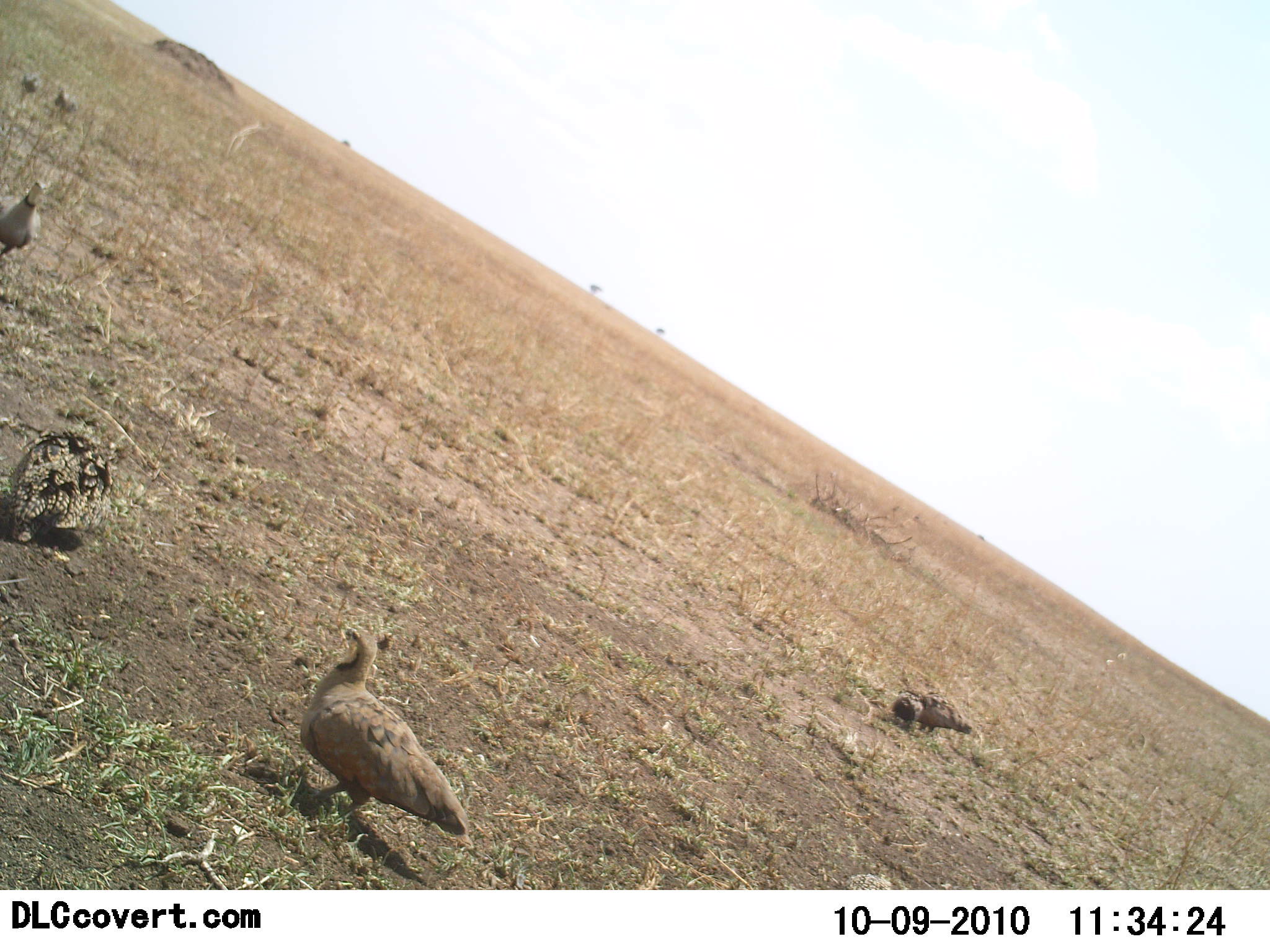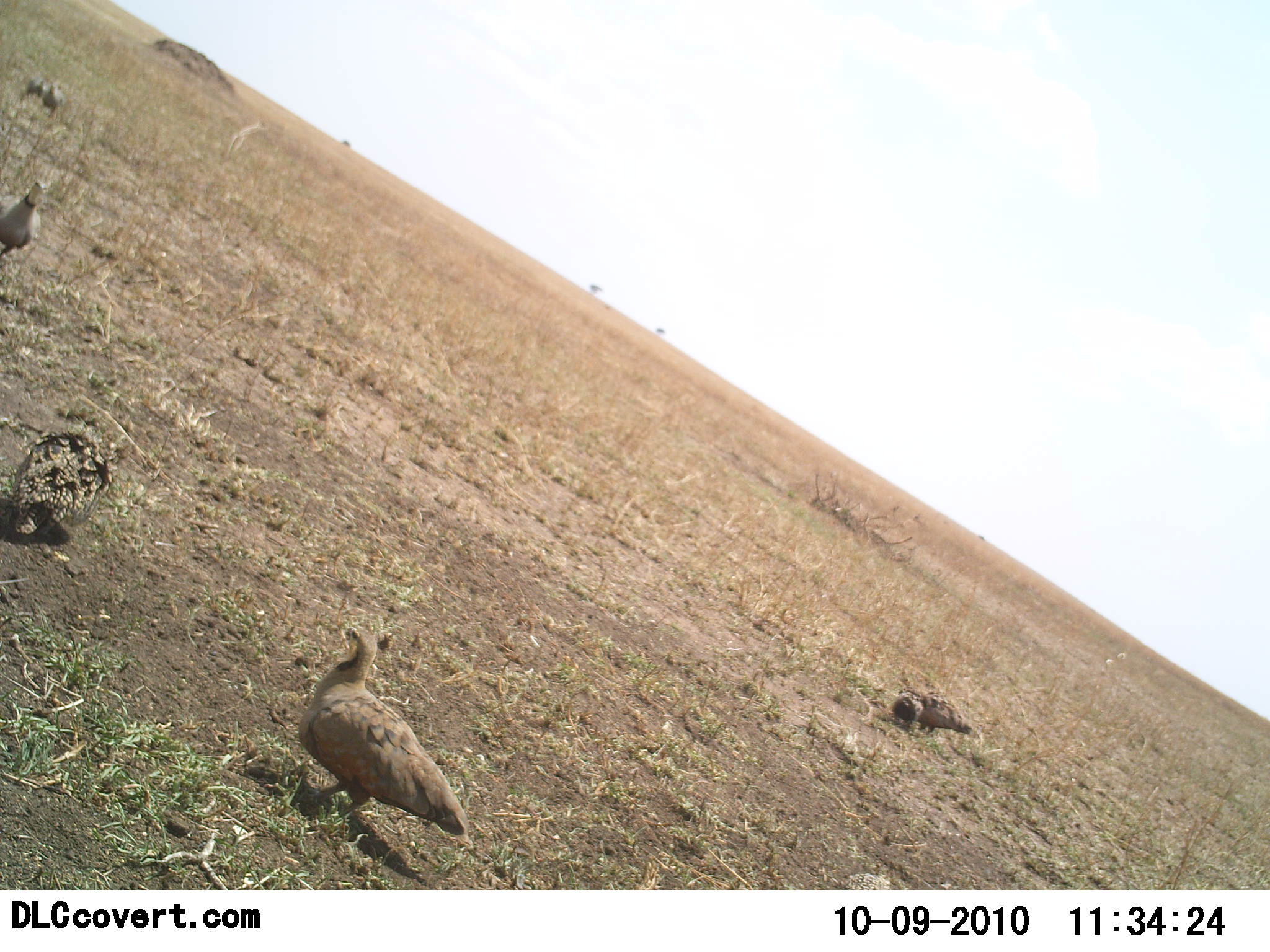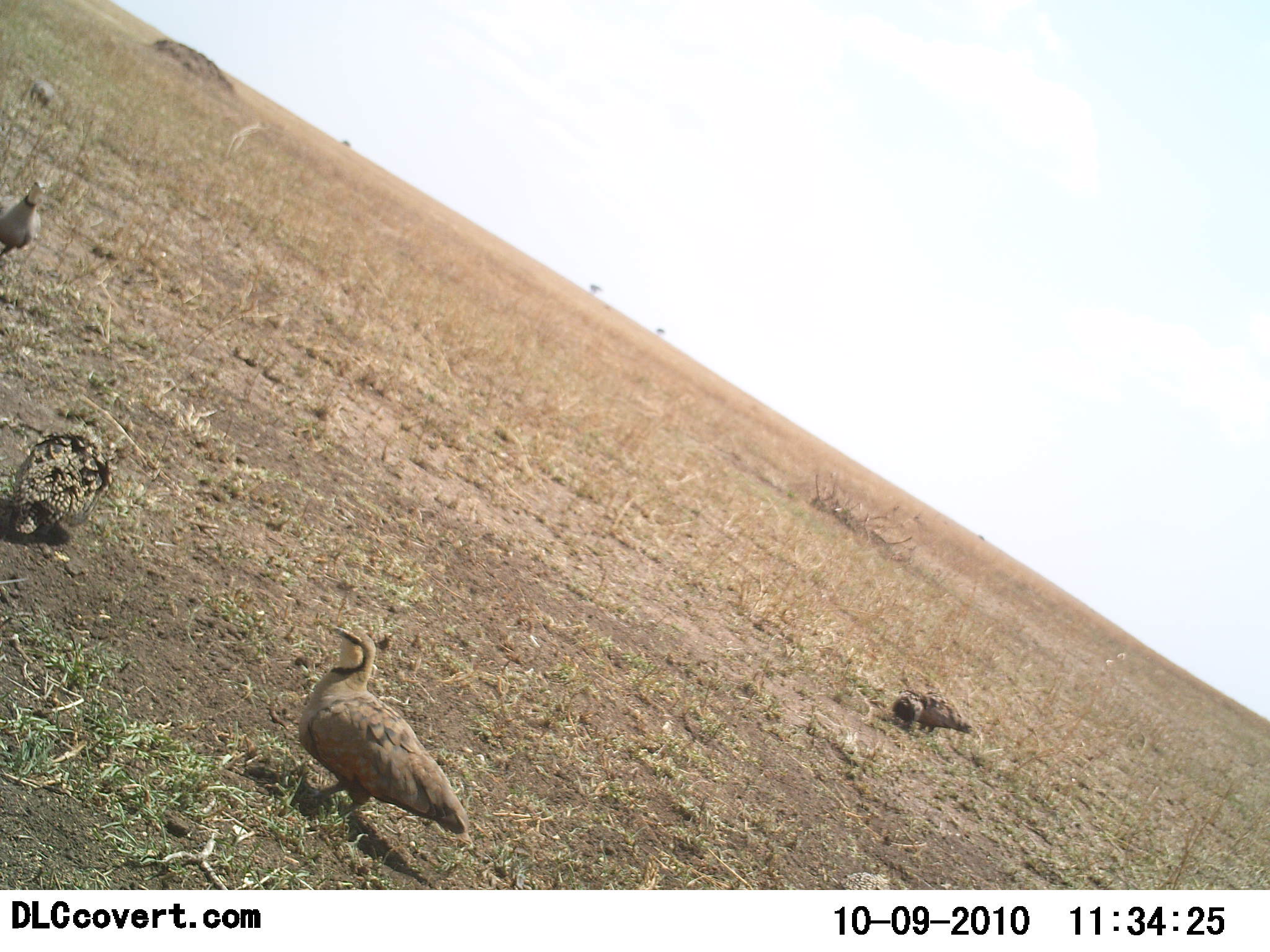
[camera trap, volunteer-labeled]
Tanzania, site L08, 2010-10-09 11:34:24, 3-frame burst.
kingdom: Animalia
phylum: Chordata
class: Aves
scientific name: Aves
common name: bird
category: otherbird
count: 6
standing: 91%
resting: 13%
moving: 22%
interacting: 4%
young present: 0%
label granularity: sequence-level